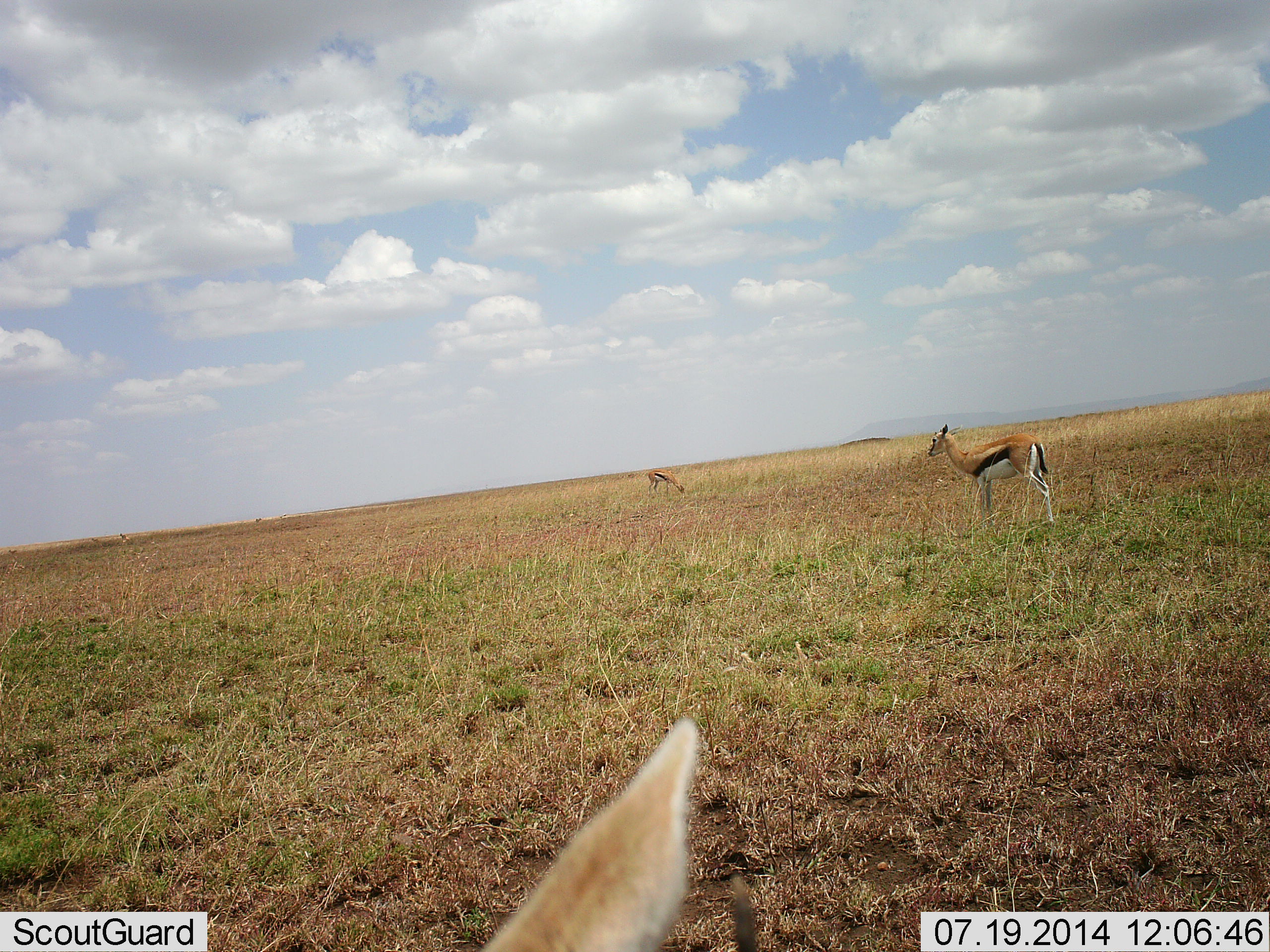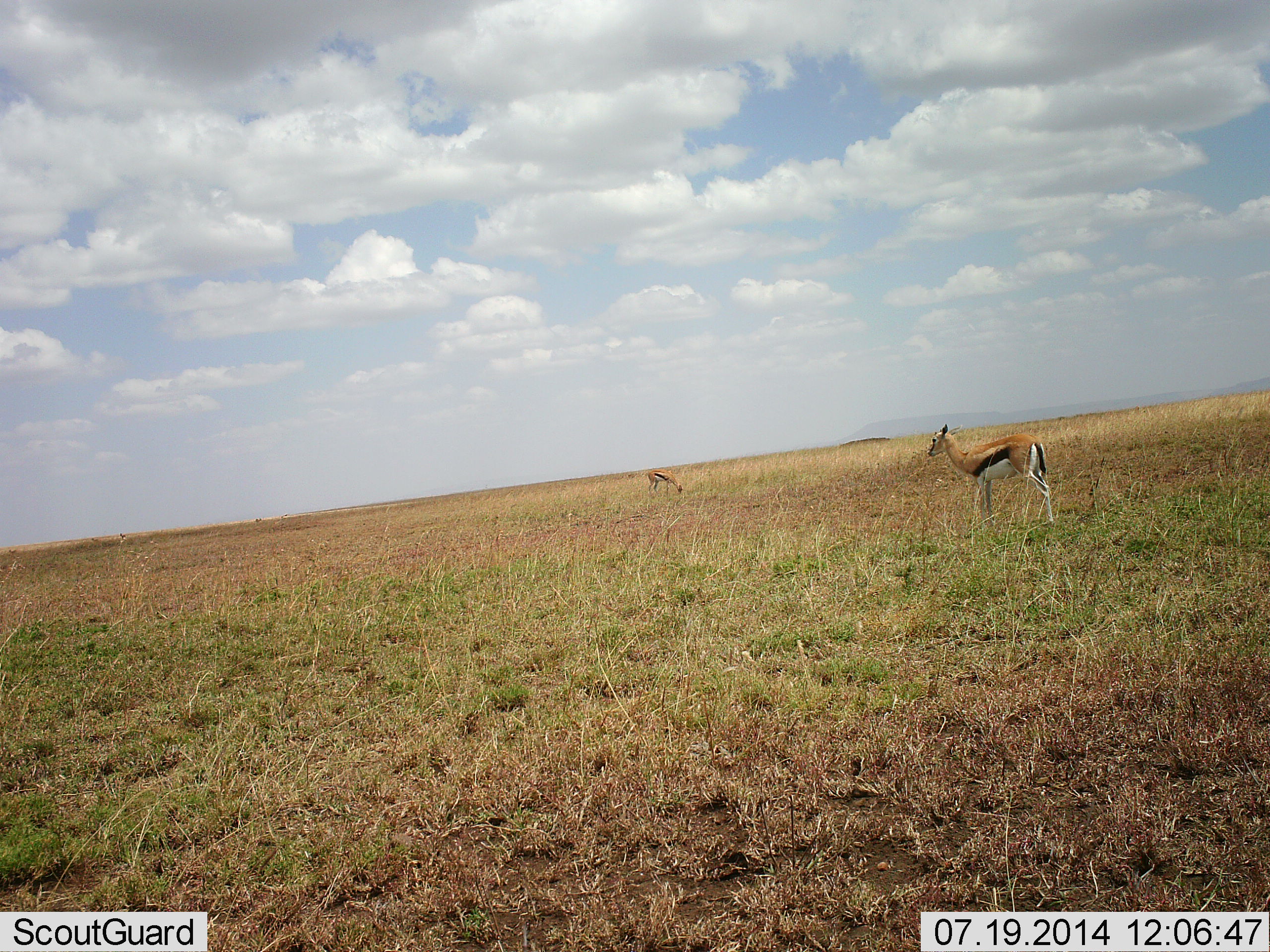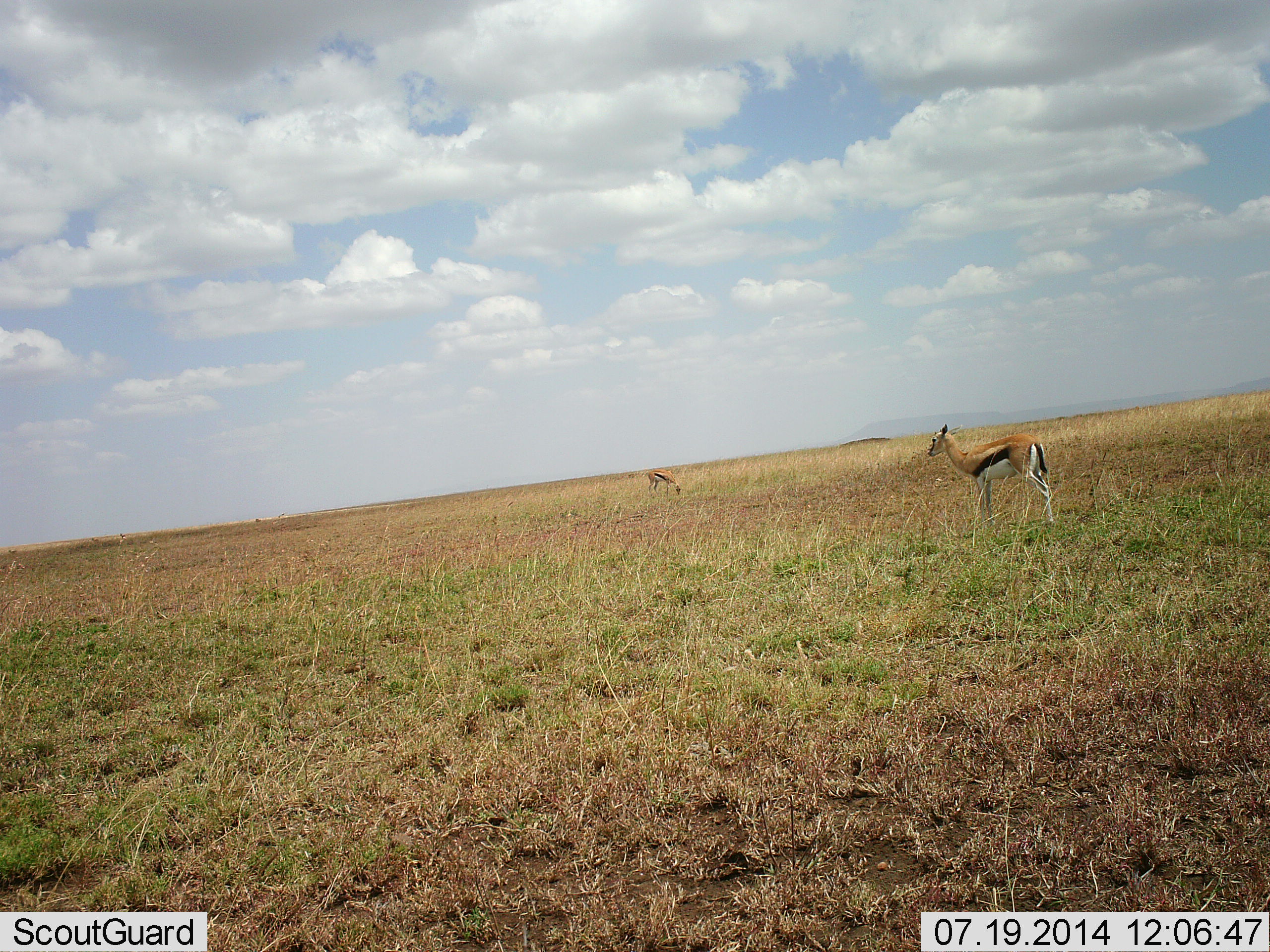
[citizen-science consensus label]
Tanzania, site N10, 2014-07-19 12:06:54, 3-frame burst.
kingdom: Animalia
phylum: Chordata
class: Mammalia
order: Artiodactyla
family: Bovidae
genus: Eudorcas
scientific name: Eudorcas thomsonii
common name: thomson's gazelle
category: gazellethomsons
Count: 3.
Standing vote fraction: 100%.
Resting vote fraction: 10%.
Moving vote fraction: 10%.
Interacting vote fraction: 0%.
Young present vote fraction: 10%.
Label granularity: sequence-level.